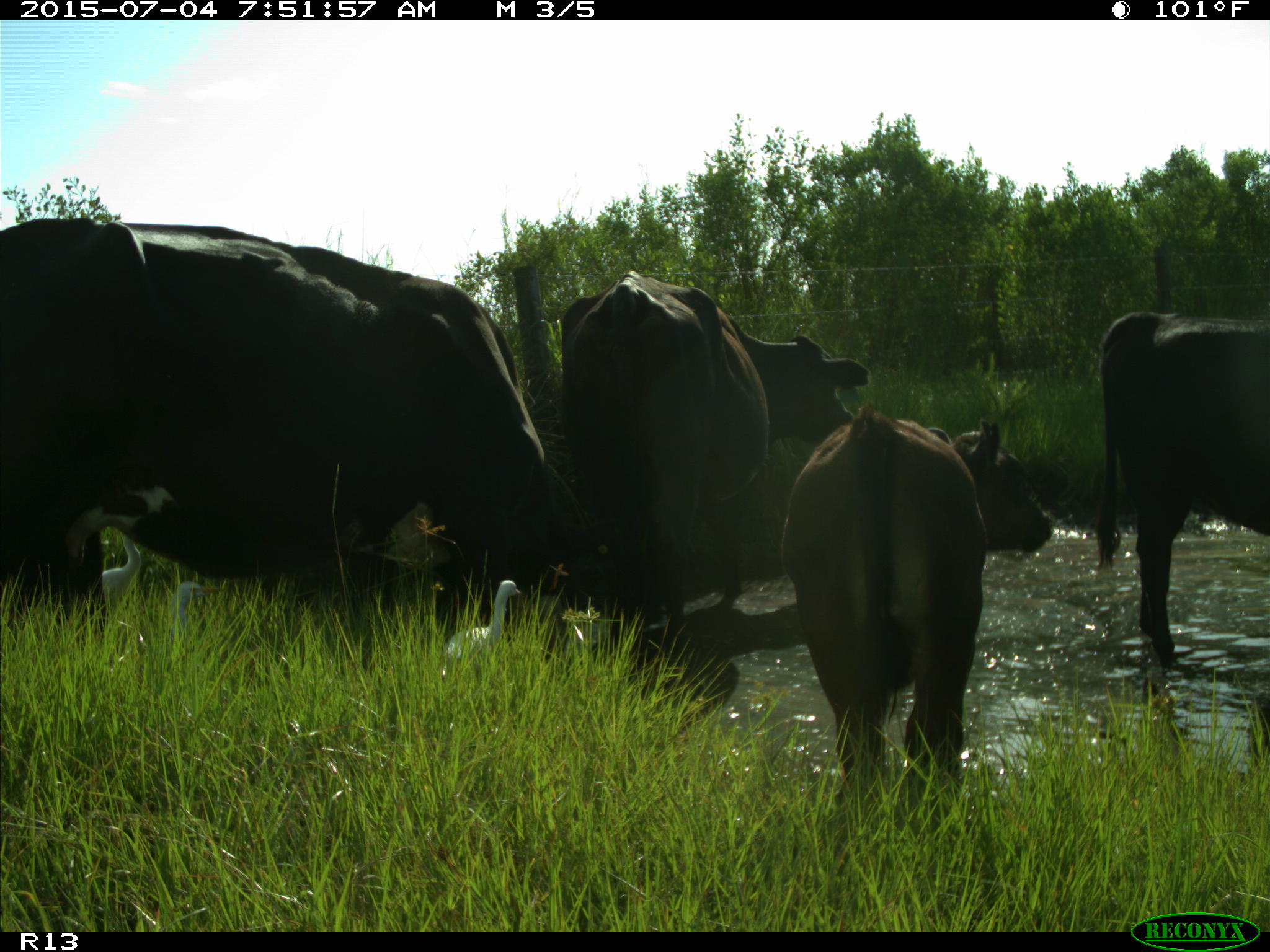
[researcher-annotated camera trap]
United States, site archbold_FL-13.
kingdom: Animalia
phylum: Chordata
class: Mammalia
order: Artiodactyla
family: Bovidae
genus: Bos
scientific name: Bos taurus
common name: domestic cow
Bos taurus (domestic cow).